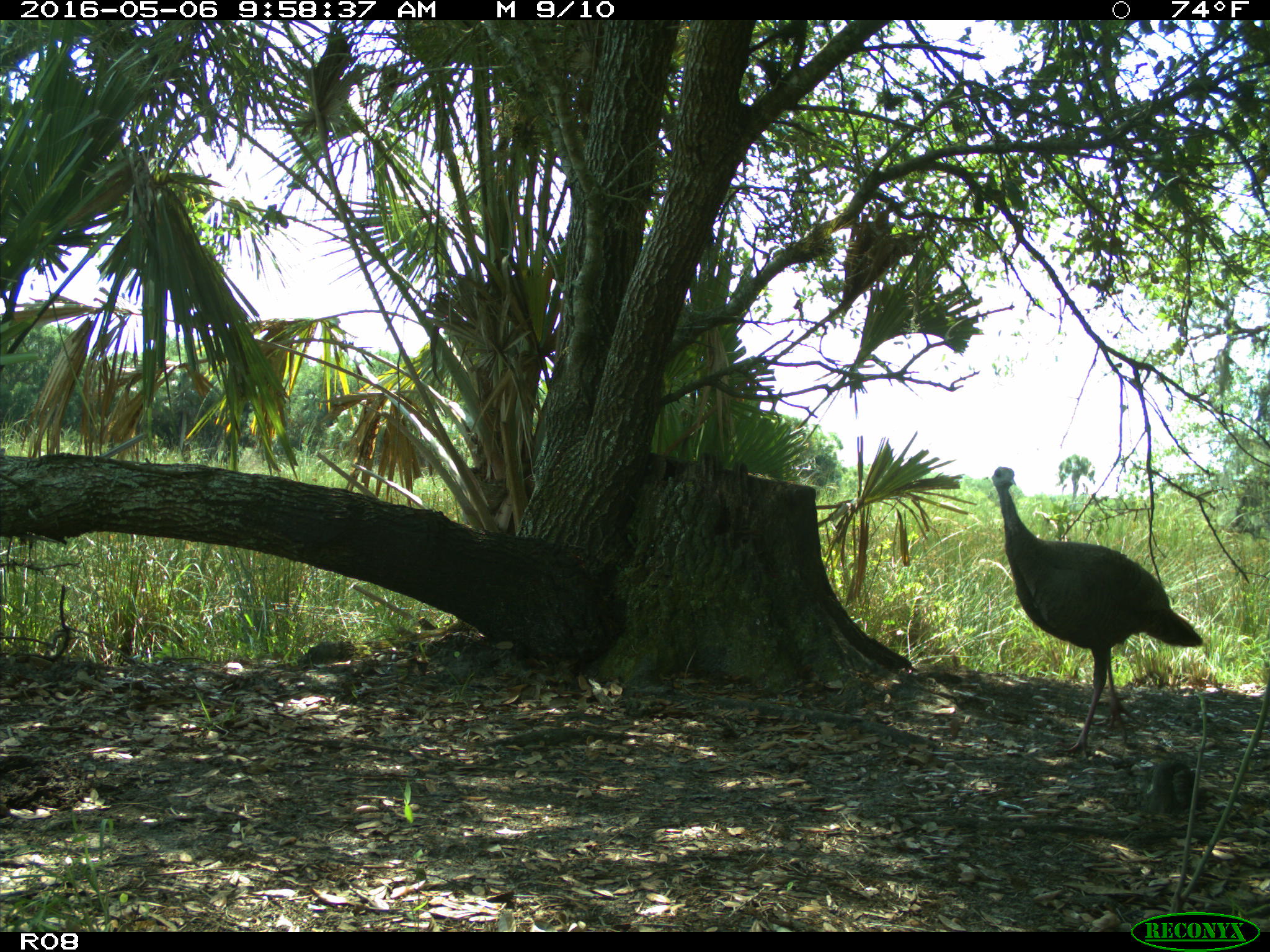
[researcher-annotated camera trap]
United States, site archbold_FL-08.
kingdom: Animalia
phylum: Chordata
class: Aves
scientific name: Aves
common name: birds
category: unidentified bird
Unidentified bird (birds) (Aves).